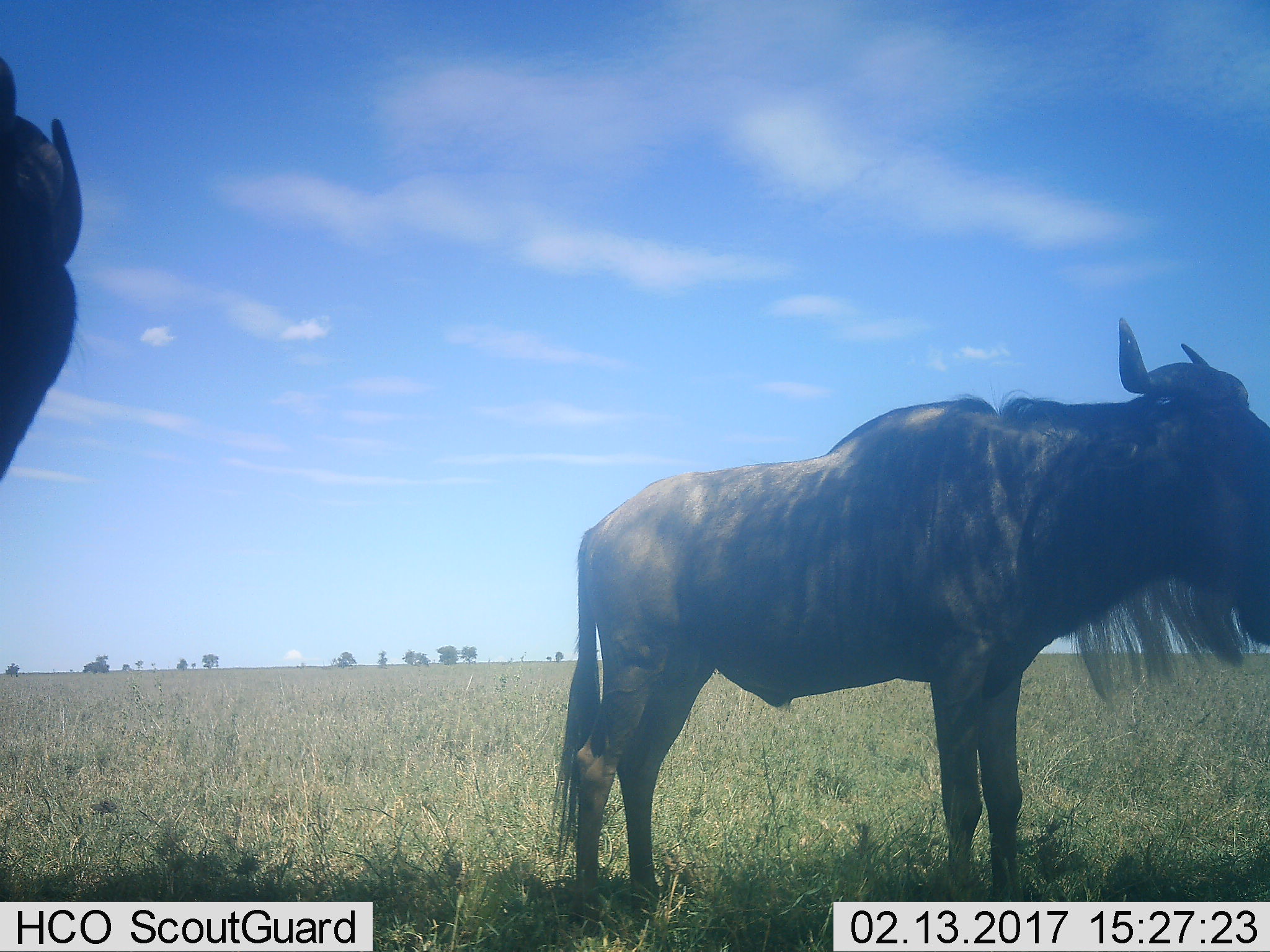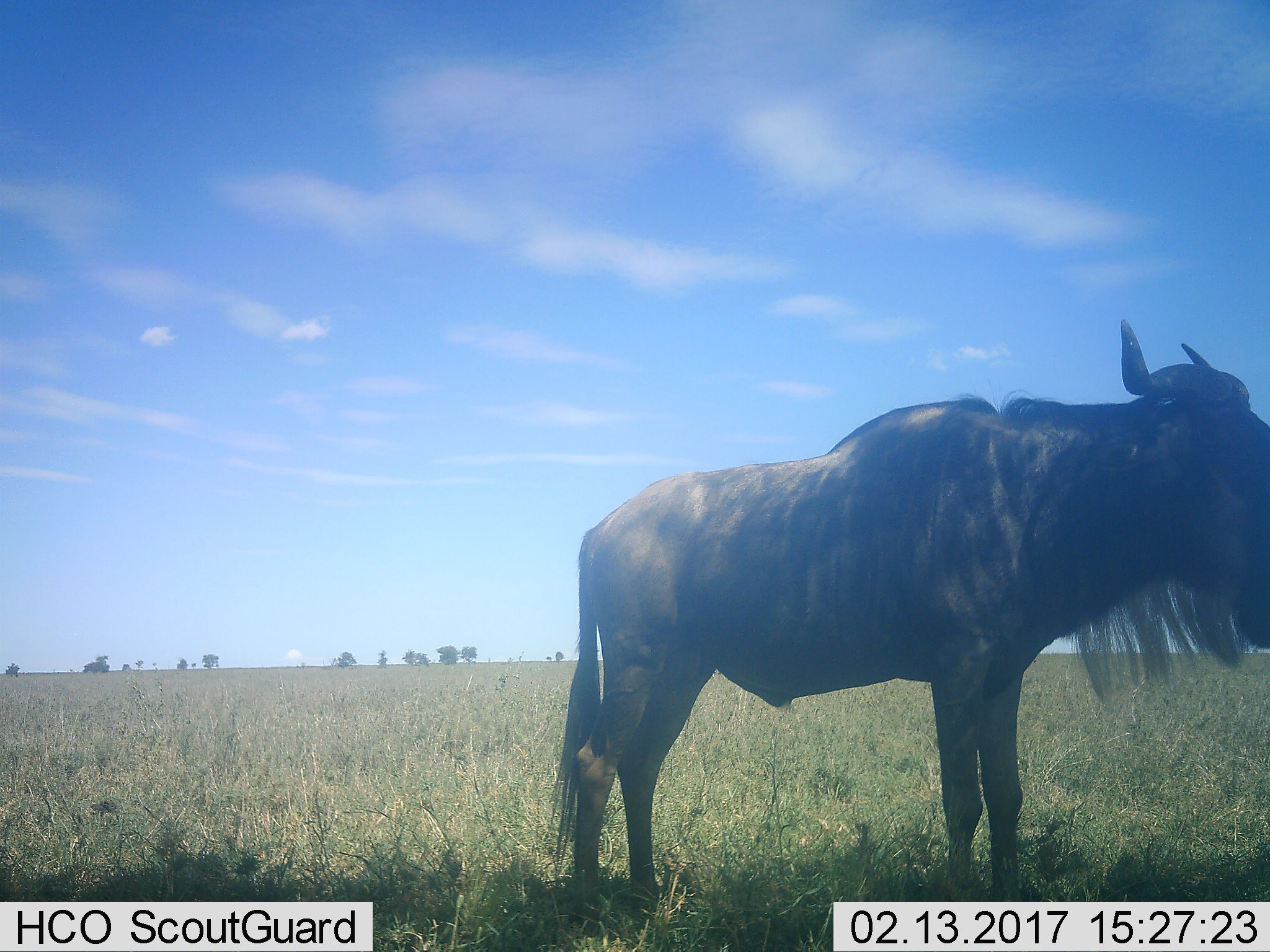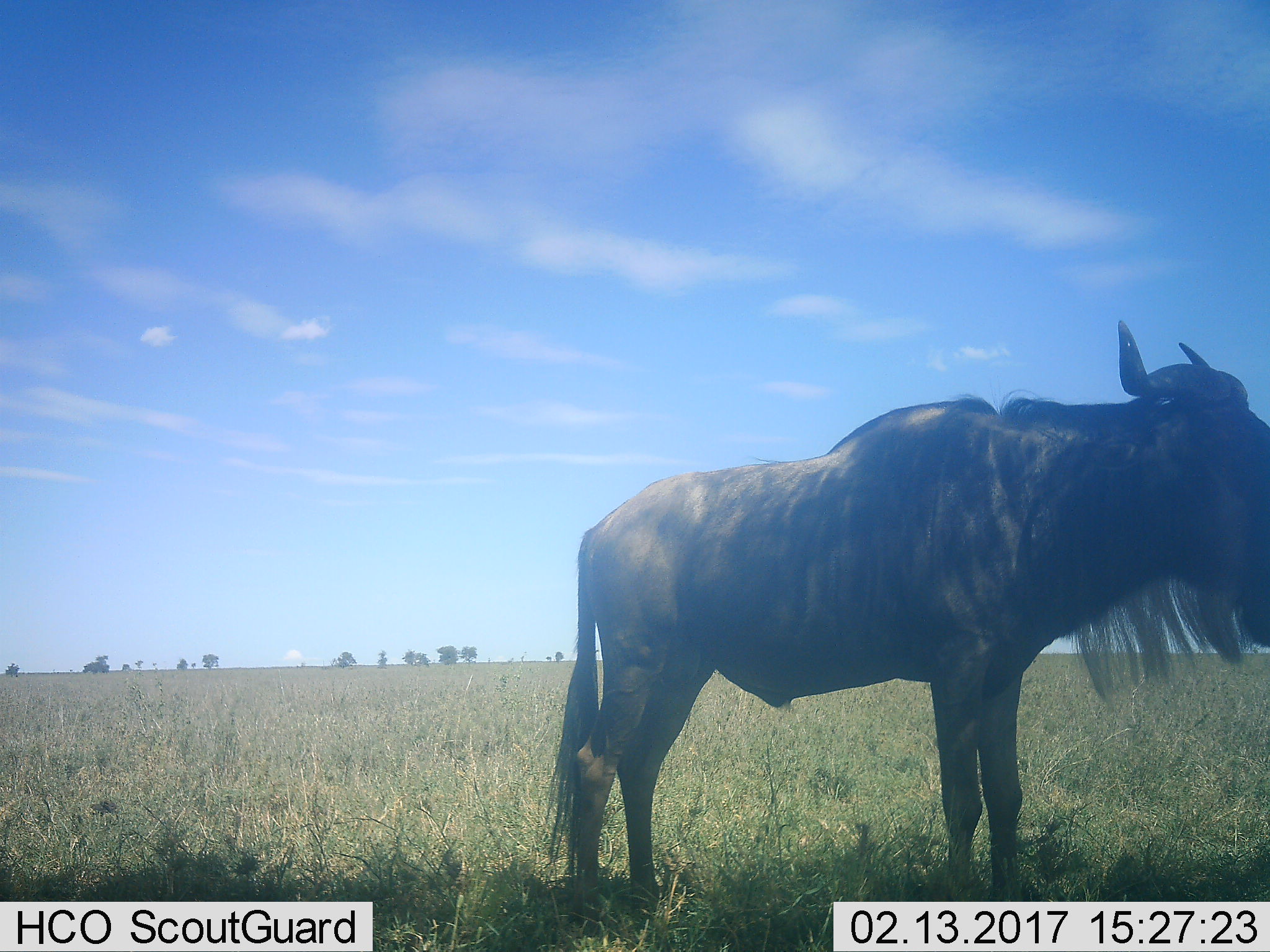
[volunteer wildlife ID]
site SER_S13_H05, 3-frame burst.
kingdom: Animalia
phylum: Chordata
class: Mammalia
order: Artiodactyla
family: Bovidae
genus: Connochaetes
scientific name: Connochaetes taurinus taurinus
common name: blue wildebeest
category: wildebeestblue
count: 2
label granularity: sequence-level